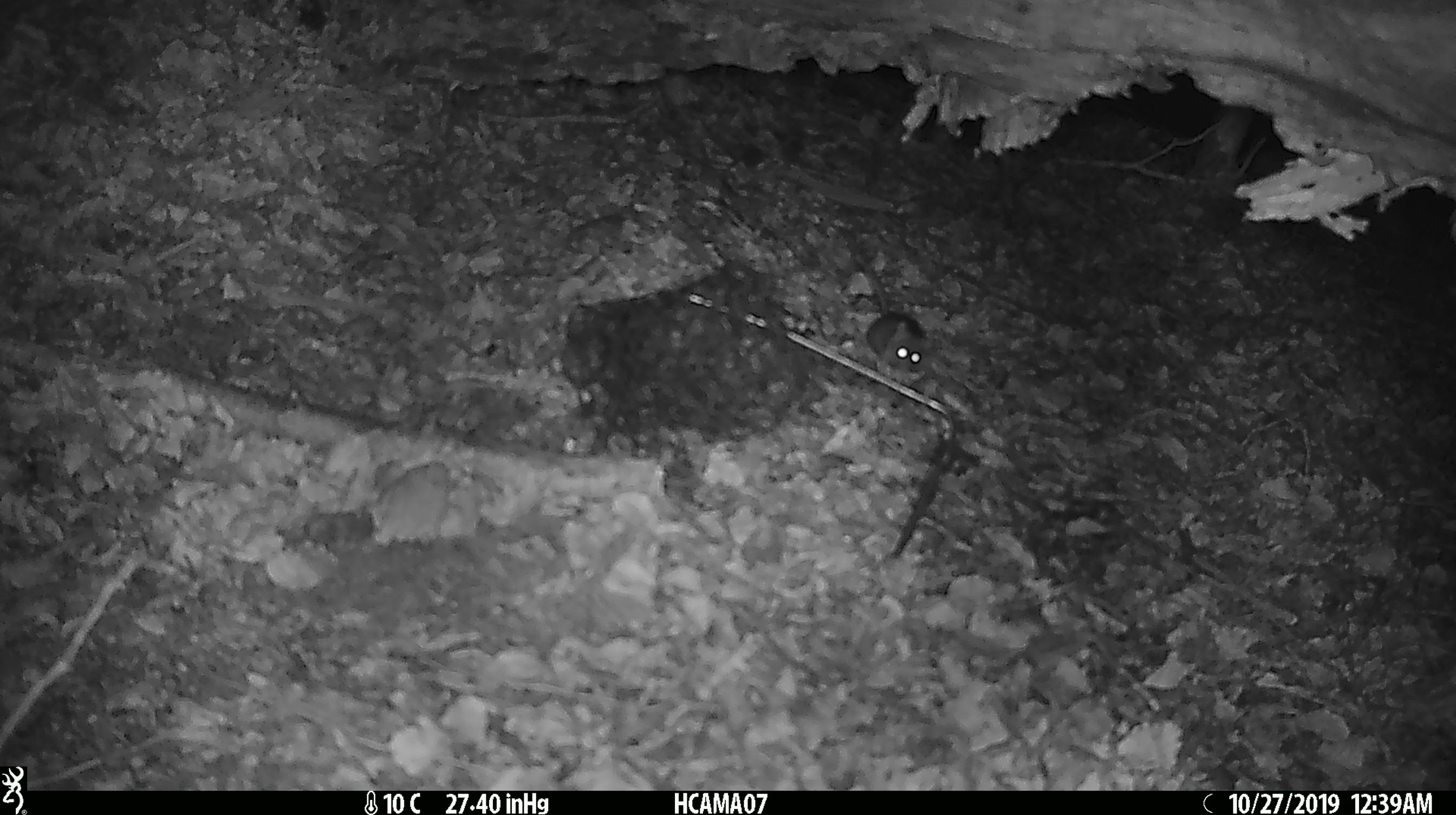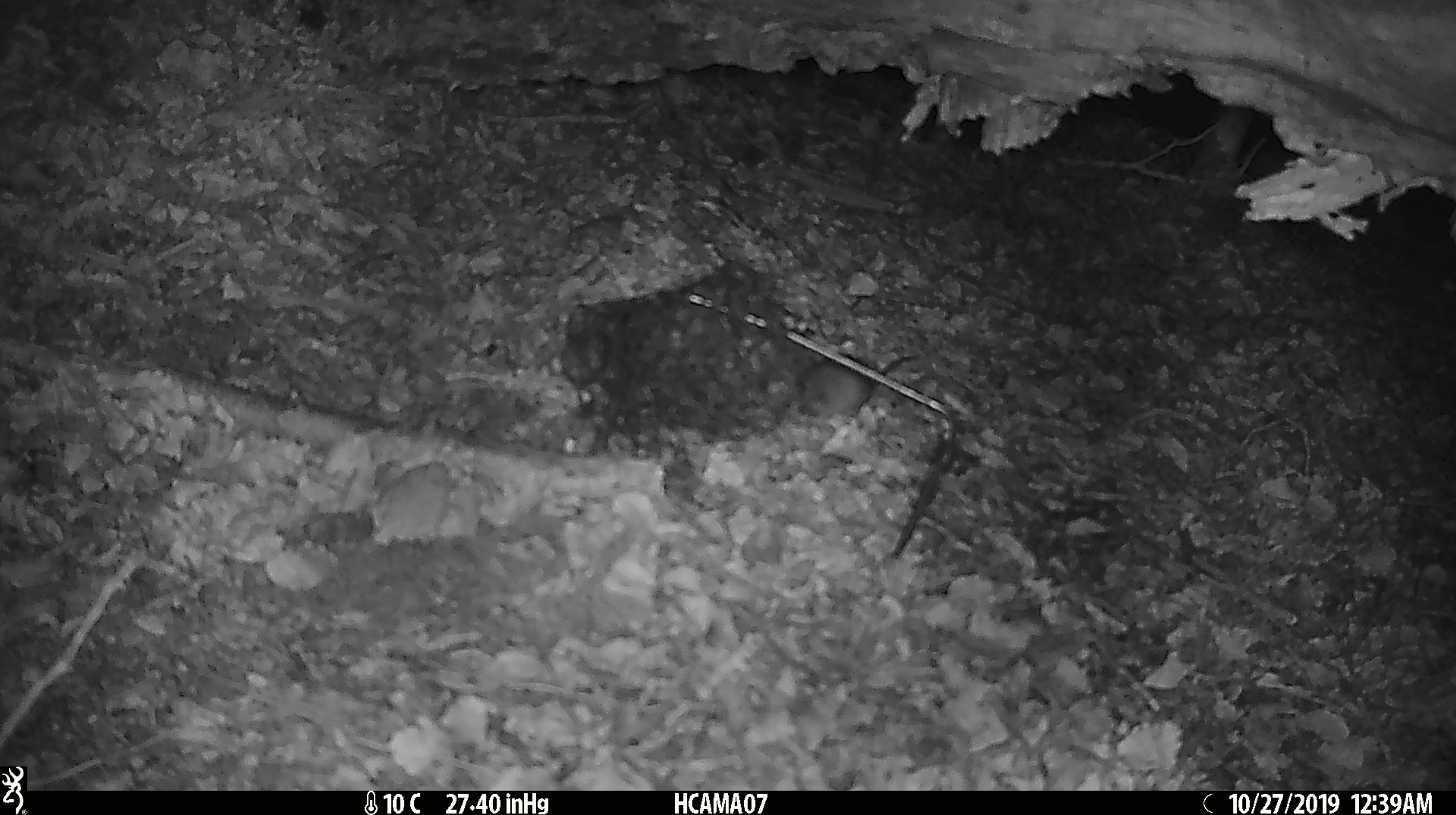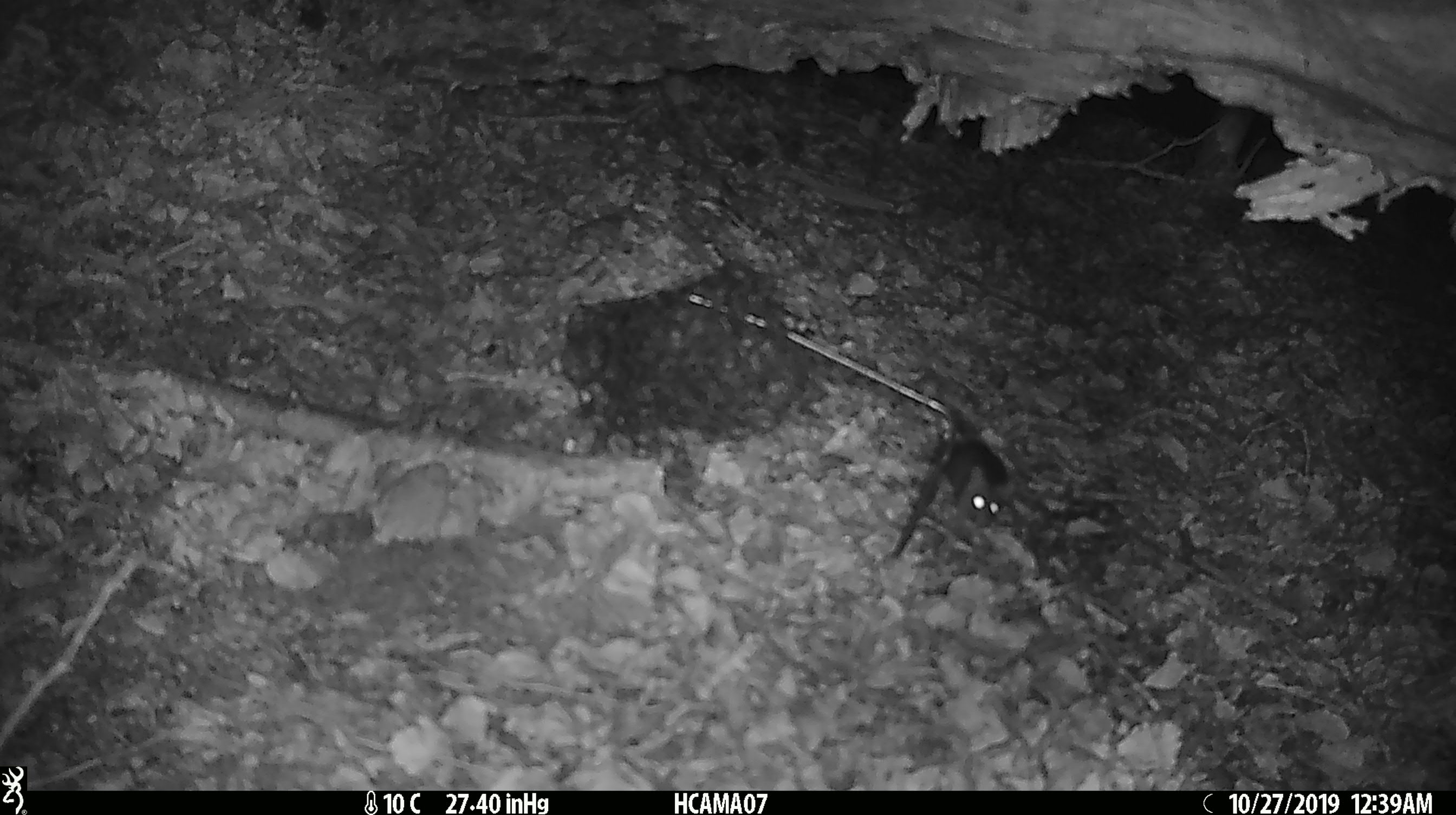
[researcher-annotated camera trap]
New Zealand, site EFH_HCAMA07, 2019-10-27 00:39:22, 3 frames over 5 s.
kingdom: Animalia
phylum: Chordata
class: Mammalia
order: Rodentia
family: Muridae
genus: Mus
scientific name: Mus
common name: mouse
Mouse (Mus).